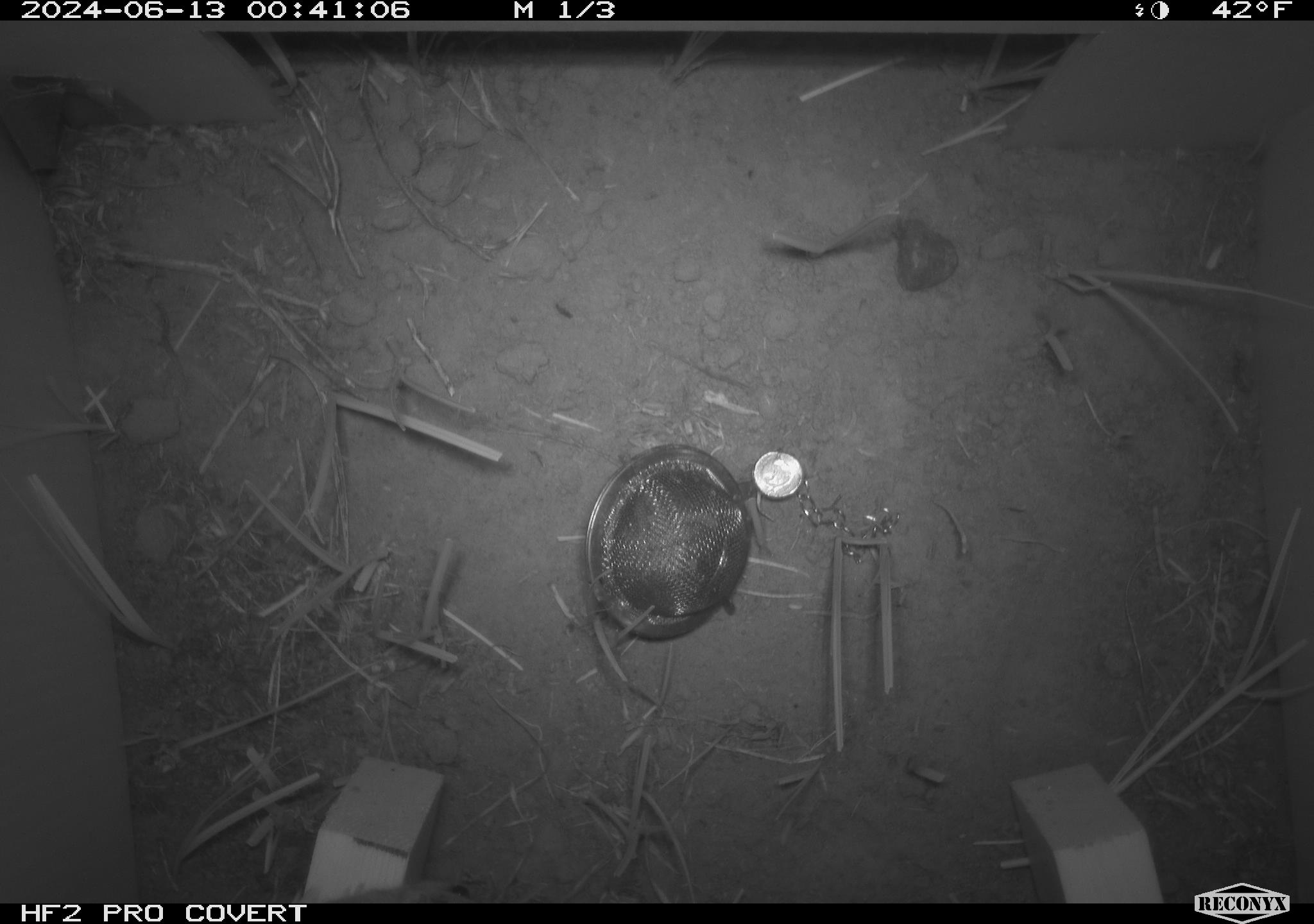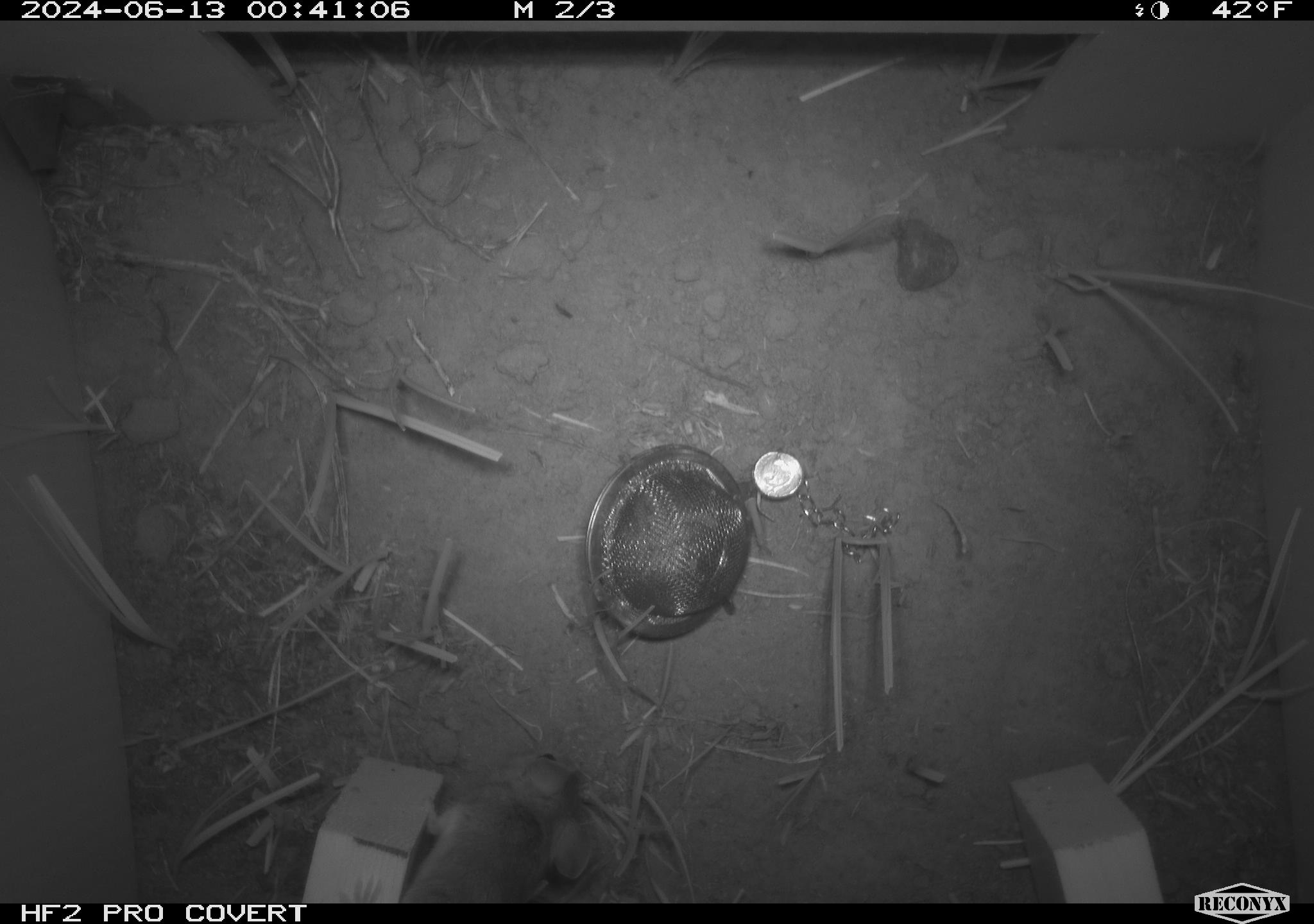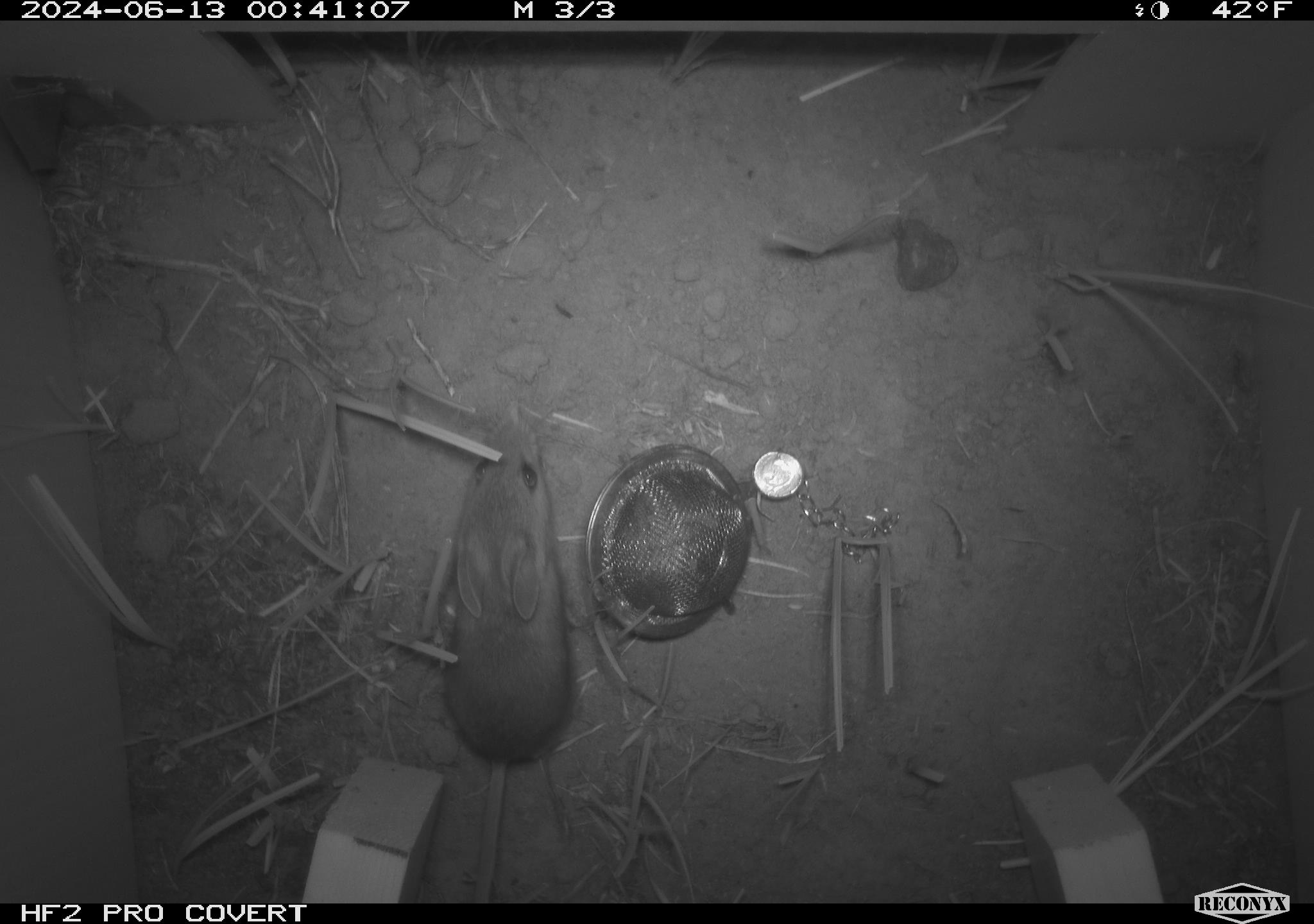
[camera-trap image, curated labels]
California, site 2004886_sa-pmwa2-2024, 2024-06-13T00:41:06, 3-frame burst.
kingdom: Animalia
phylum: Chordata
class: Mammalia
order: Rodentia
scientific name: Rodentia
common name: mouse species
Mouse species (Rodentia).